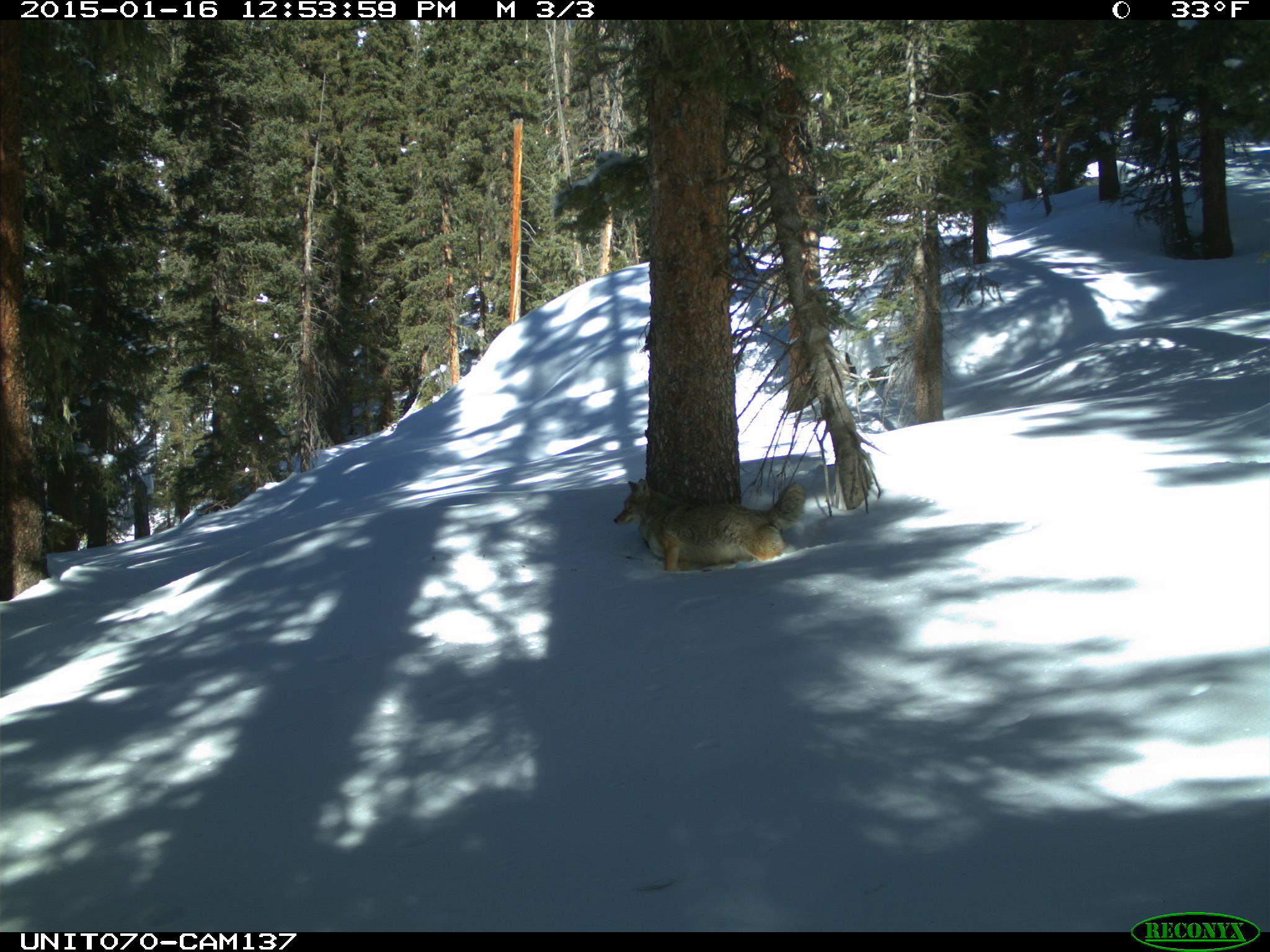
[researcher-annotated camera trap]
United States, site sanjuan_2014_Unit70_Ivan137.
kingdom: Animalia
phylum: Chordata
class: Mammalia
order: Carnivora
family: Canidae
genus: Canis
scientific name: Canis latrans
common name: coyote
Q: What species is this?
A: Canis latrans (coyote).